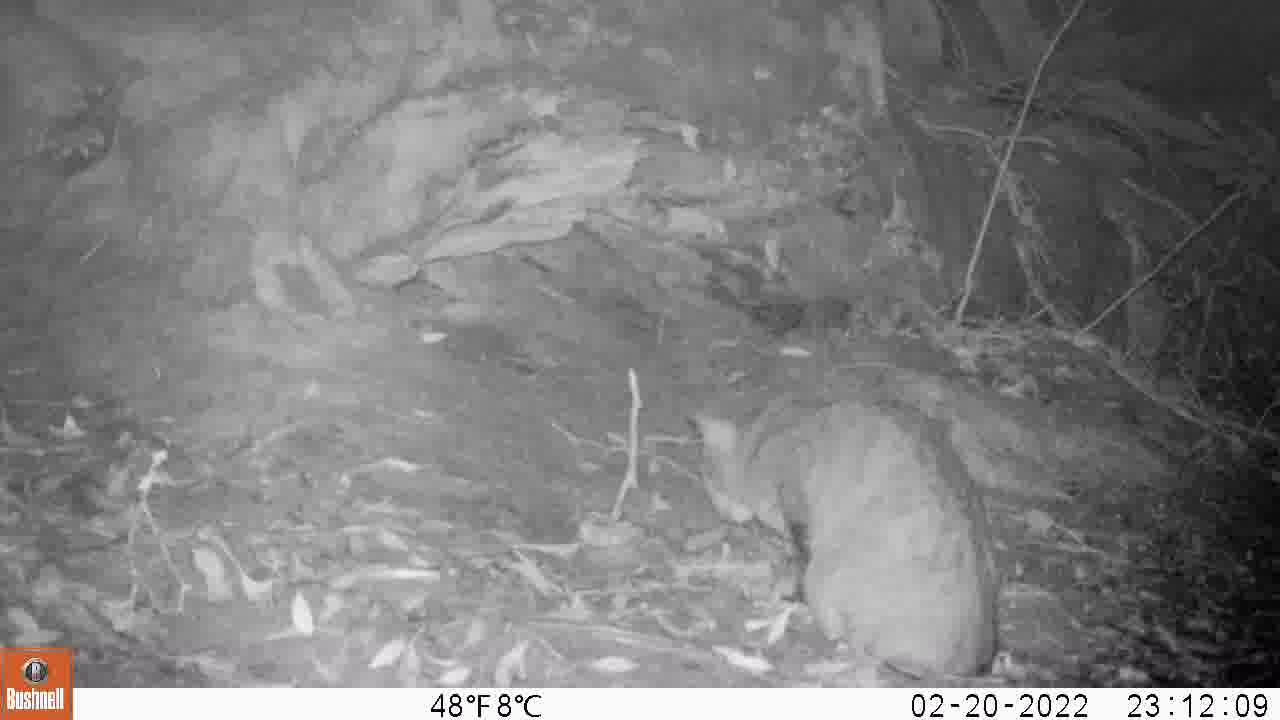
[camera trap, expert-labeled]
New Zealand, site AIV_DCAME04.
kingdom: Animalia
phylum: Chordata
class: Mammalia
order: Carnivora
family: Felidae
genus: Felis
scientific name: Felis catus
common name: domestic cat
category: cat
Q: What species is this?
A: Cat (domestic cat) (Felis catus).